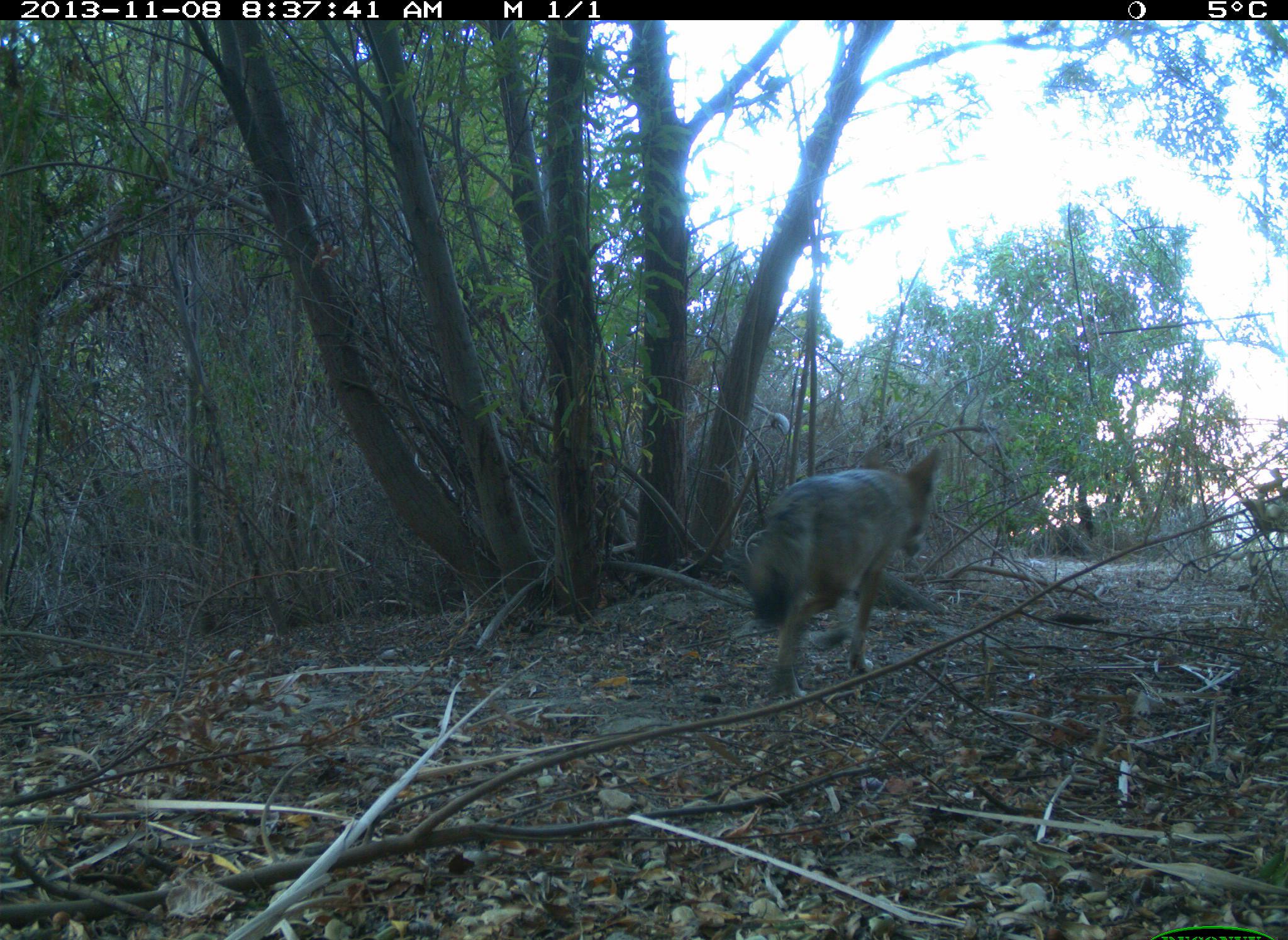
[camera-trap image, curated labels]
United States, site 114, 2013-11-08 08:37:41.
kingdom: Animalia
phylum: Chordata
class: Mammalia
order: Carnivora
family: Canidae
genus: Canis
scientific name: Canis latrans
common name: coyote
Coyote (Canis latrans).